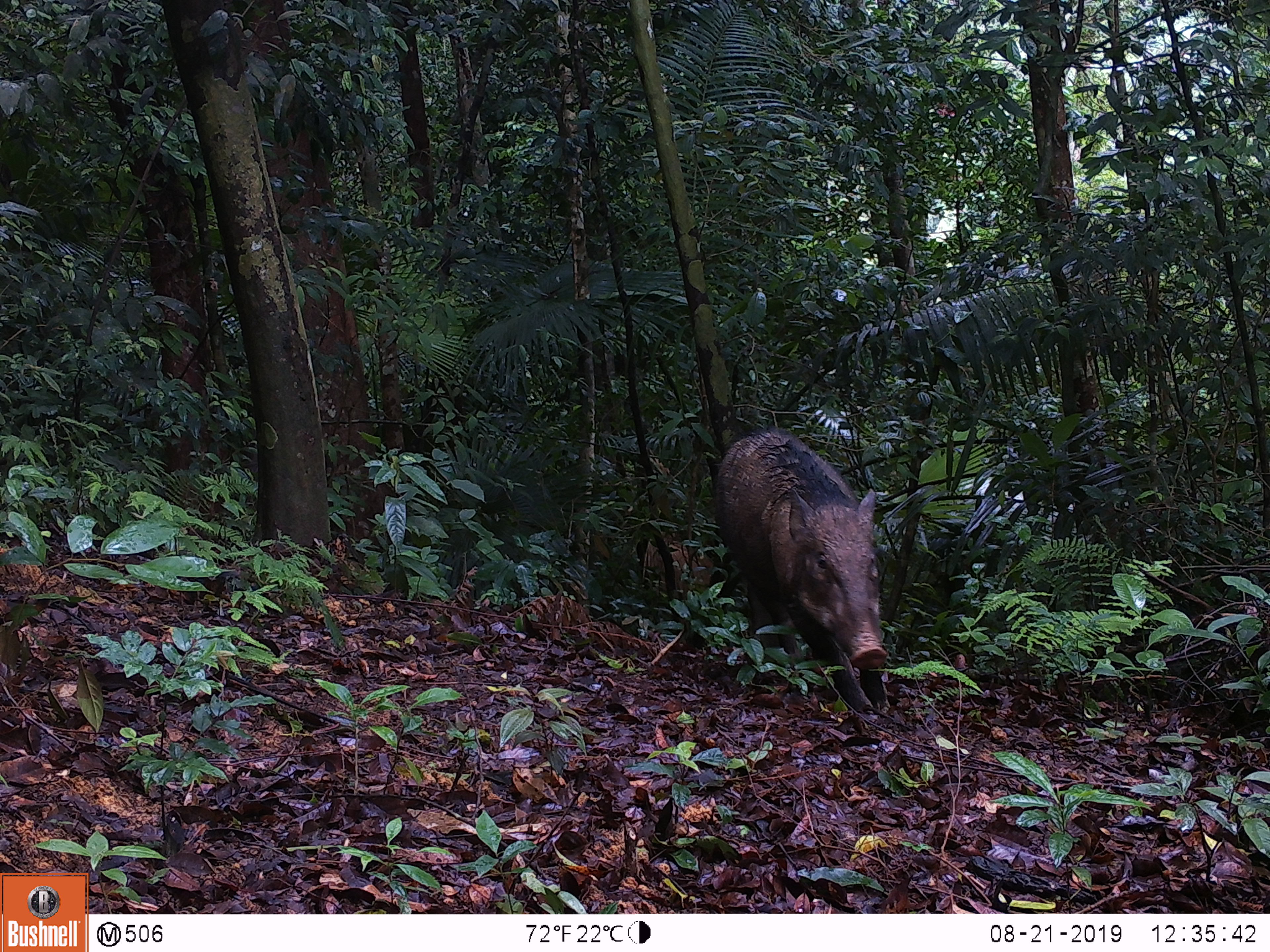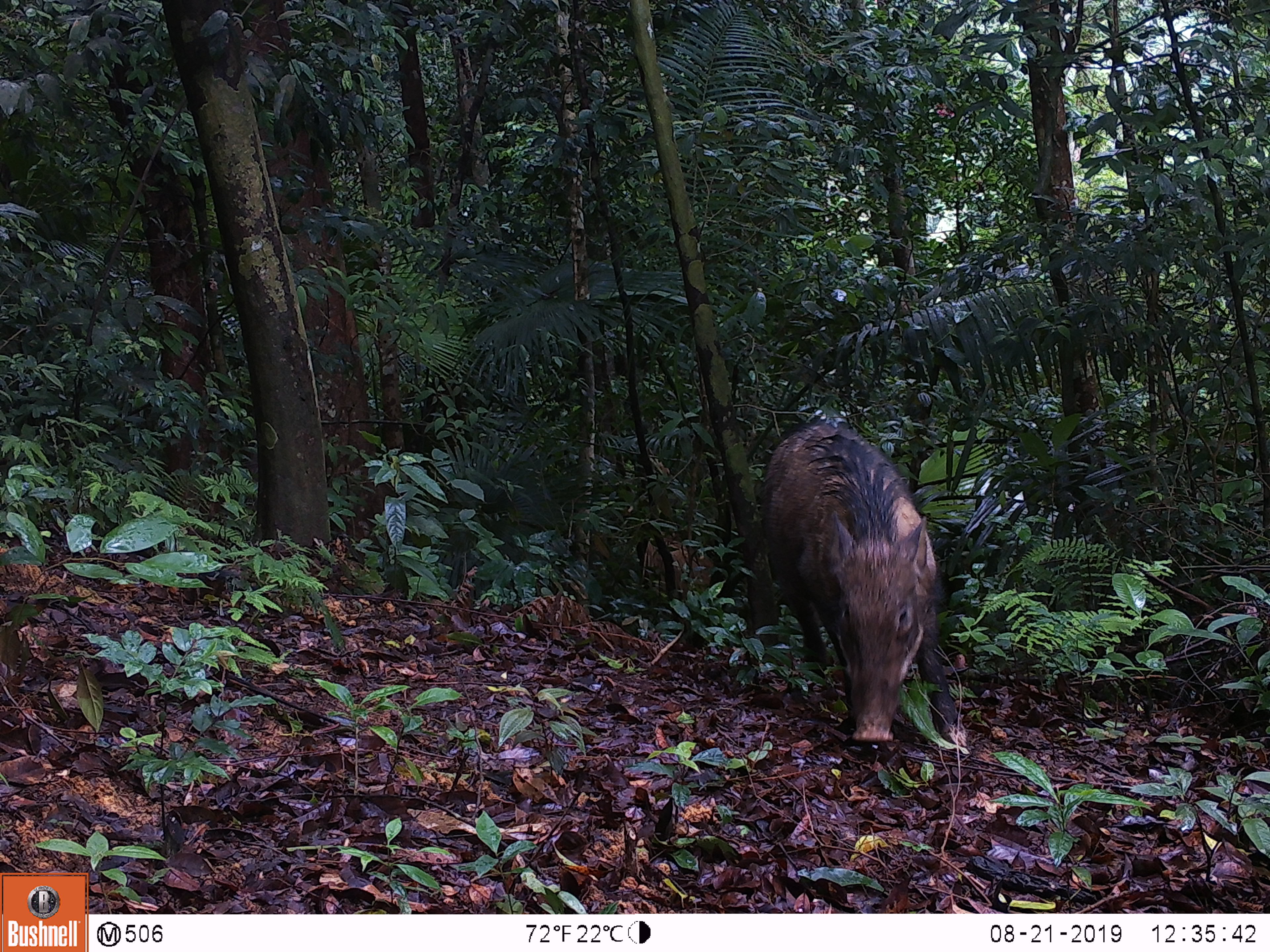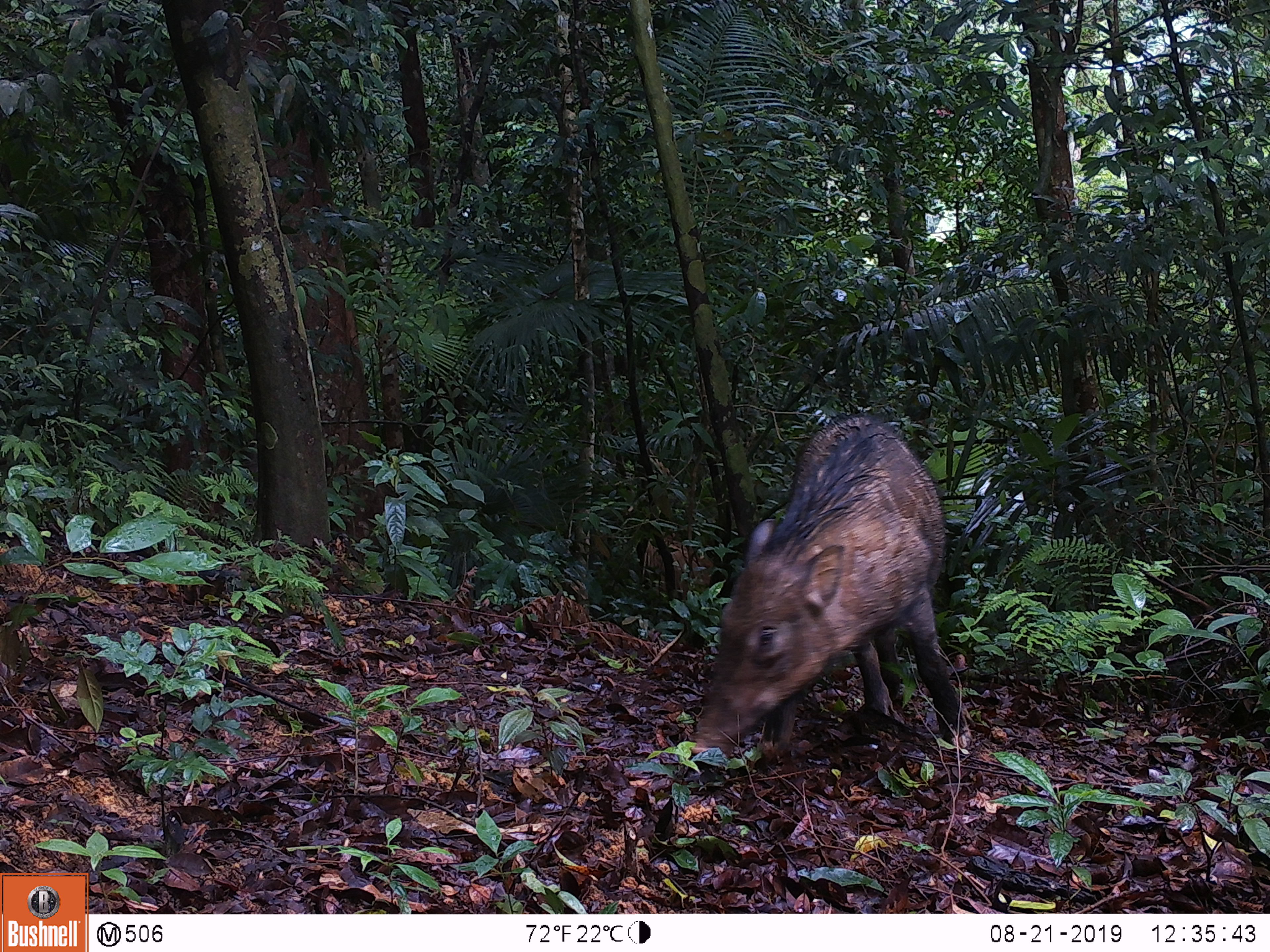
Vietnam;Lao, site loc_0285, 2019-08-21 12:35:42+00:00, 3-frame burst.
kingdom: Animalia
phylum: Chordata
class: Mammalia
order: Artiodactyla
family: Suidae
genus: Sus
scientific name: Sus scrofa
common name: eurasian wild pig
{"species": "eurasian wild pig (Sus scrofa)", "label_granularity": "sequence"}